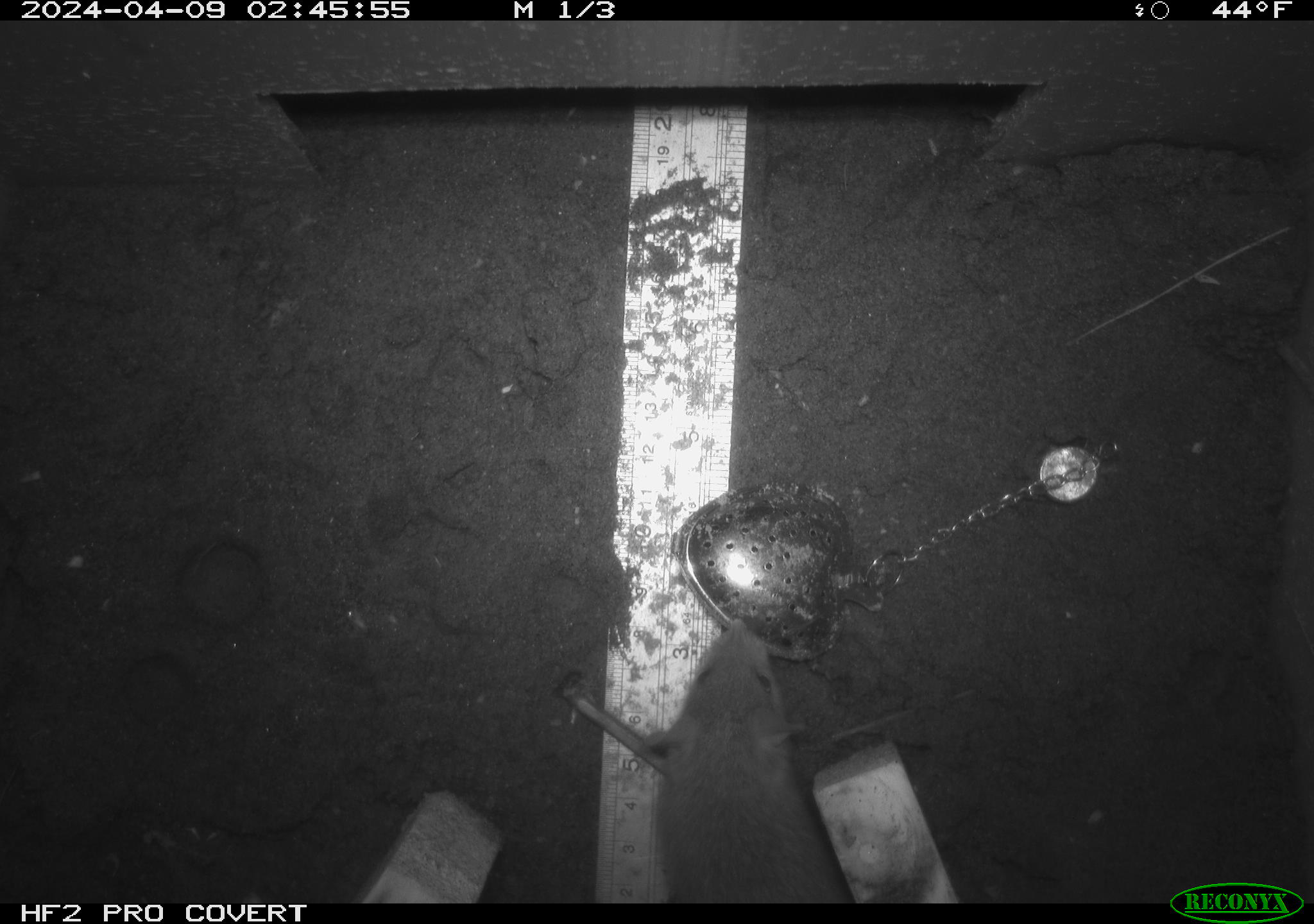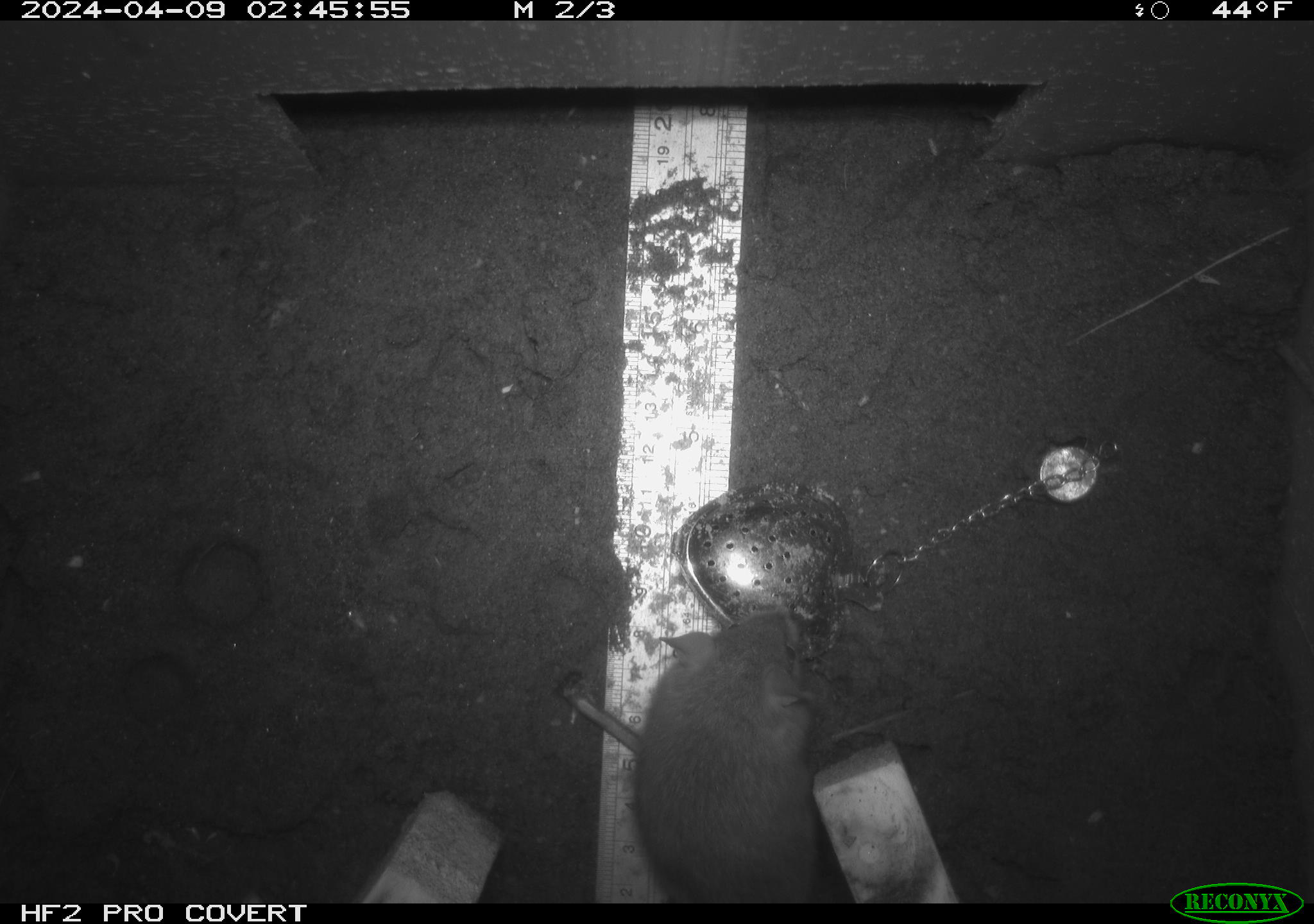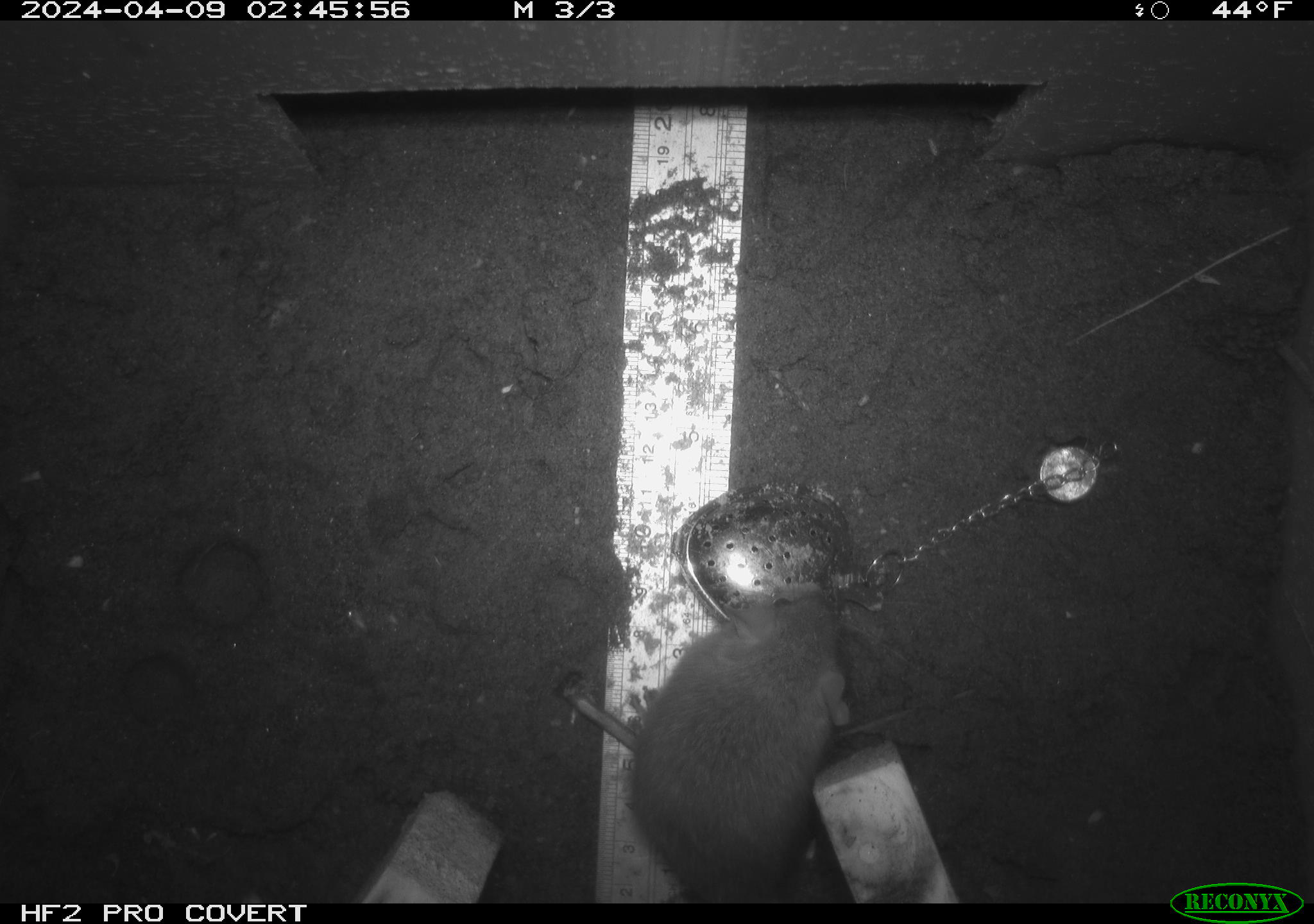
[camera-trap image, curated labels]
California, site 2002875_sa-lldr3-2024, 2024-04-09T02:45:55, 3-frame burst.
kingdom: Animalia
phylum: Chordata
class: Mammalia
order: Rodentia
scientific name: Rodentia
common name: rodent